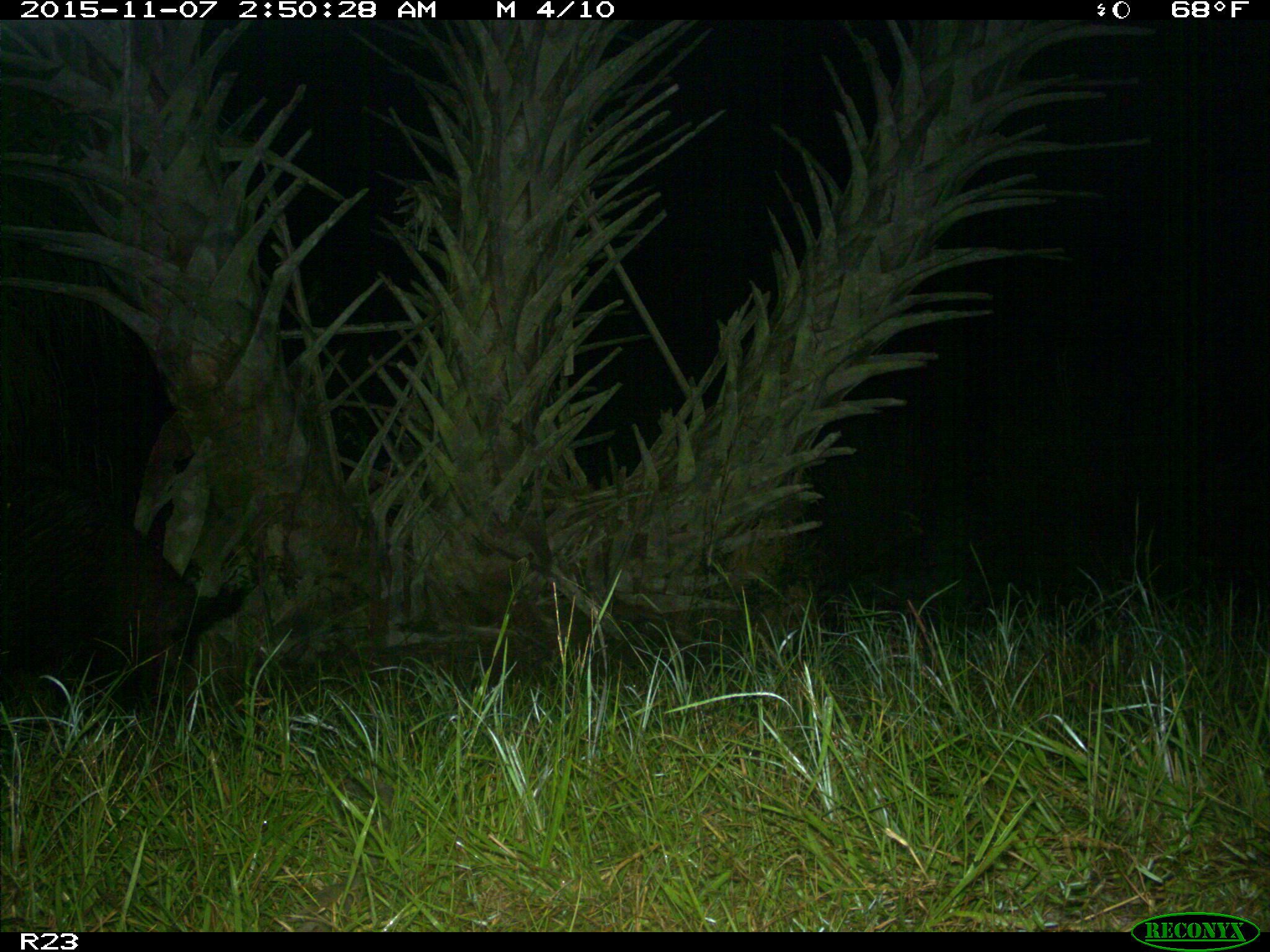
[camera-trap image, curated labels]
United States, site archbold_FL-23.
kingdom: Animalia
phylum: Chordata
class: Mammalia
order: Artiodactyla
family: Suidae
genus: Sus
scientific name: Sus scrofa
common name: wild boar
Sus scrofa (wild boar).